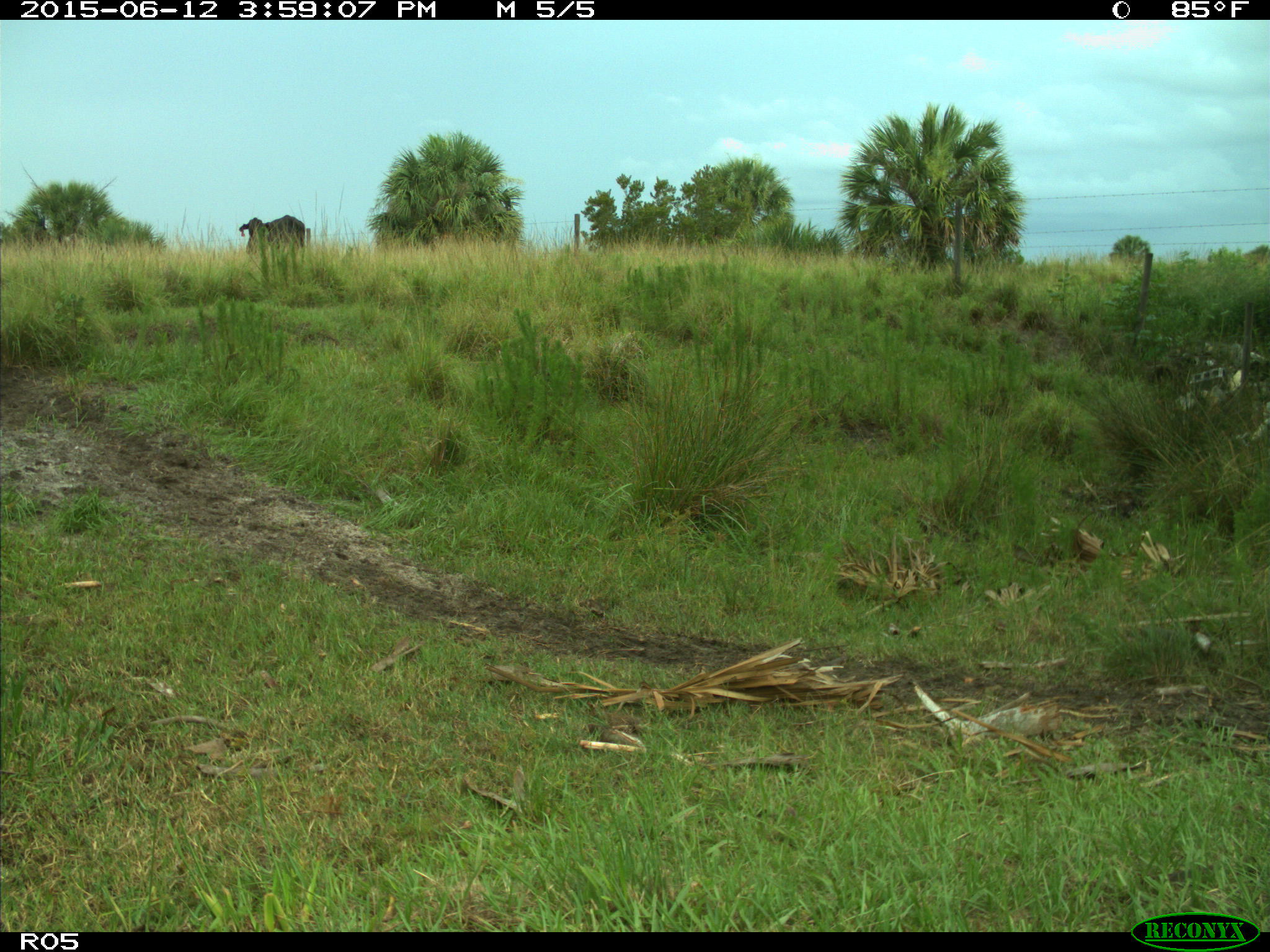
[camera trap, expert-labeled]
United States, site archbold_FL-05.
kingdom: Animalia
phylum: Chordata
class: Mammalia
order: Artiodactyla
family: Bovidae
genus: Bos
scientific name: Bos taurus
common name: domestic cow